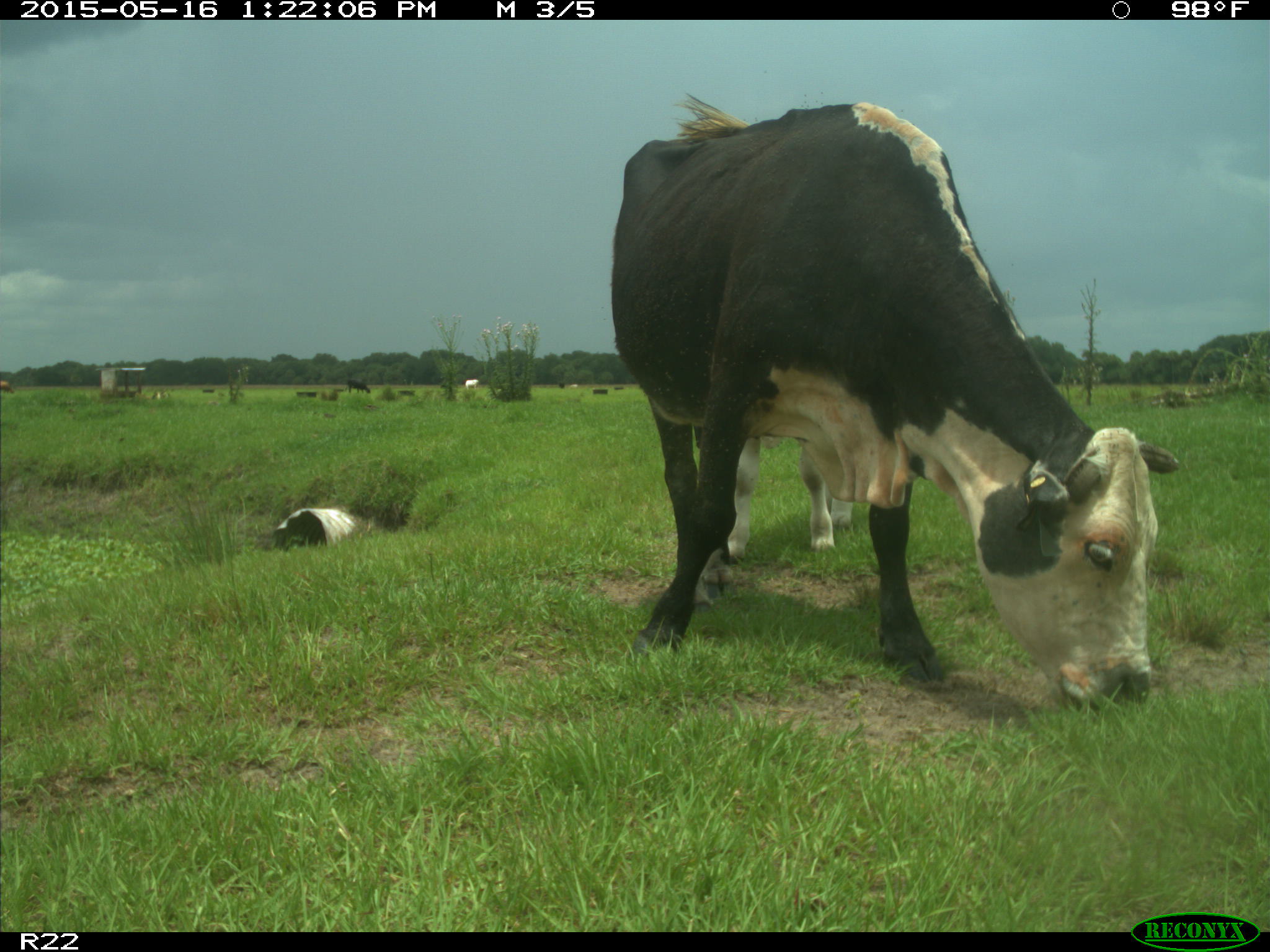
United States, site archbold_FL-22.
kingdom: Animalia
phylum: Chordata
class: Mammalia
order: Artiodactyla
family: Bovidae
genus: Bos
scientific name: Bos taurus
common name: domestic cow